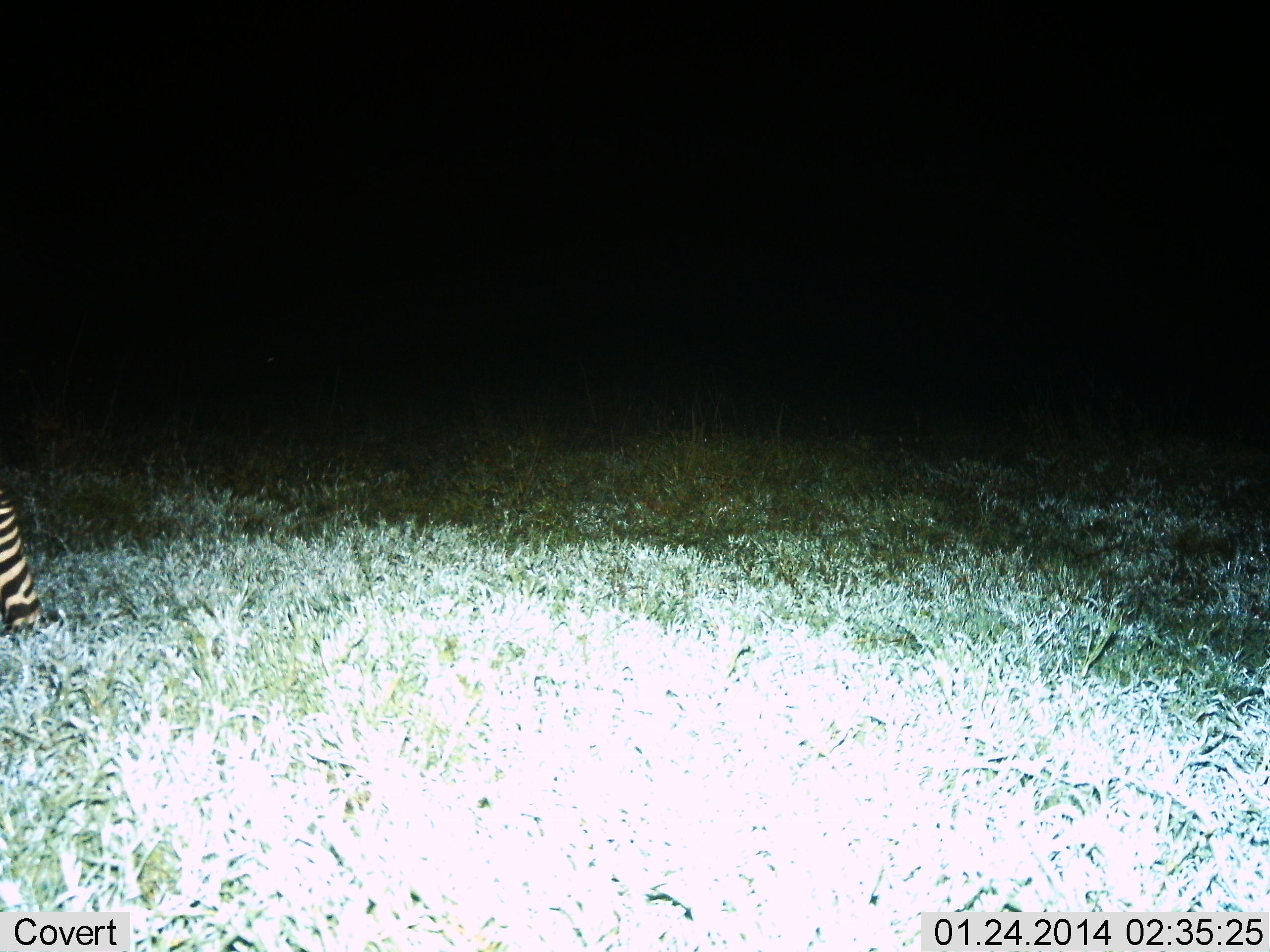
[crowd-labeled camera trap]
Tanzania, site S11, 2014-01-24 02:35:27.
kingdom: Animalia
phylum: Chordata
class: Mammalia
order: Perissodactyla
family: Equidae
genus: Equus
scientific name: Equus quagga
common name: plains zebra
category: zebra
Zebra (plains zebra) (Equus quagga), count 1. Behavior (volunteer vote fractions): standing 90%, resting 0%, moving 10%, interacting 0%. Young present (vote fraction): 0%. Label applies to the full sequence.